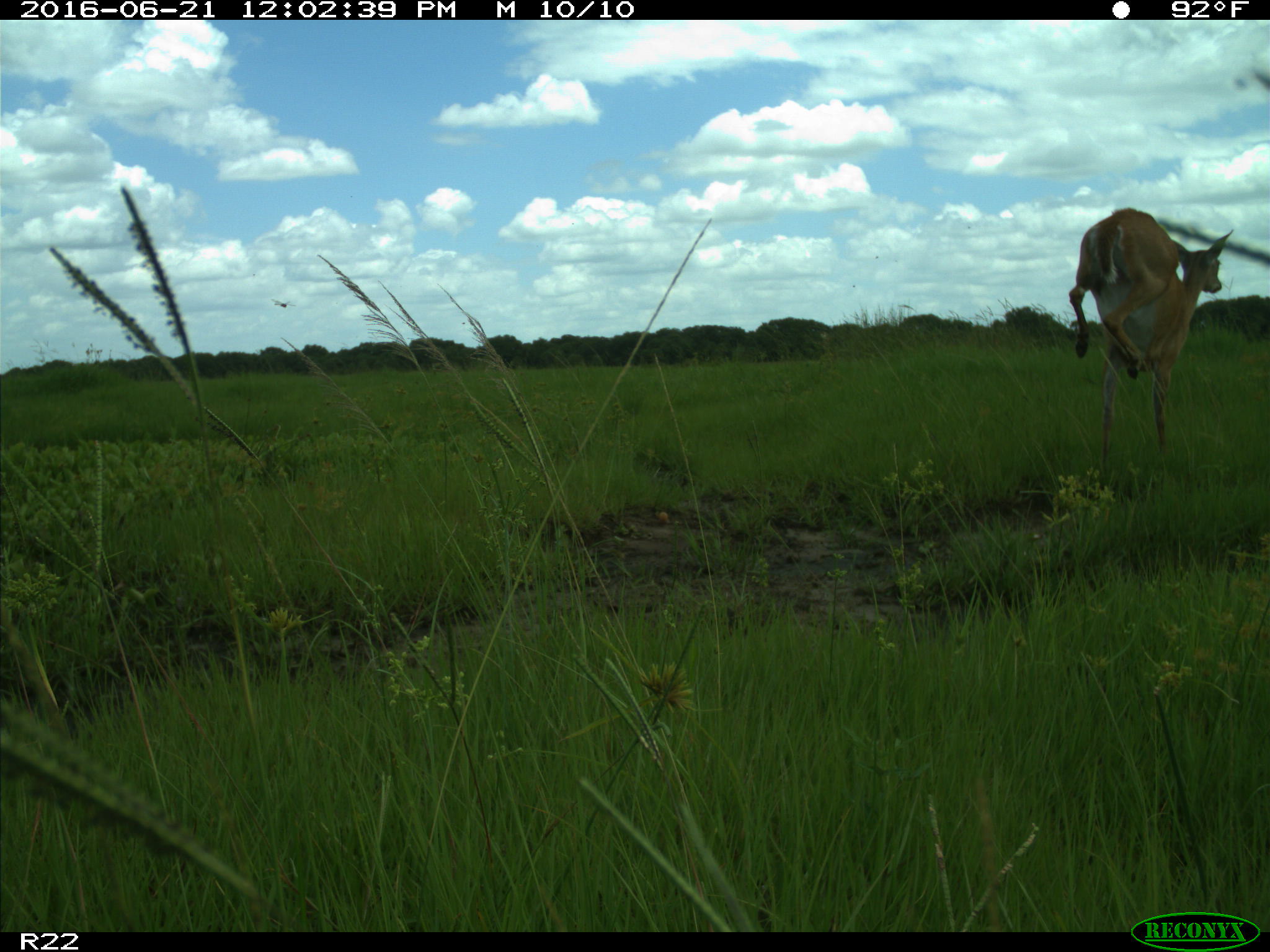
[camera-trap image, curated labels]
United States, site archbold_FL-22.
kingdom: Animalia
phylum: Chordata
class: Mammalia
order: Artiodactyla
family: Cervidae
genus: Odocoileus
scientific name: Odocoileus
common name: deer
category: unidentified deer